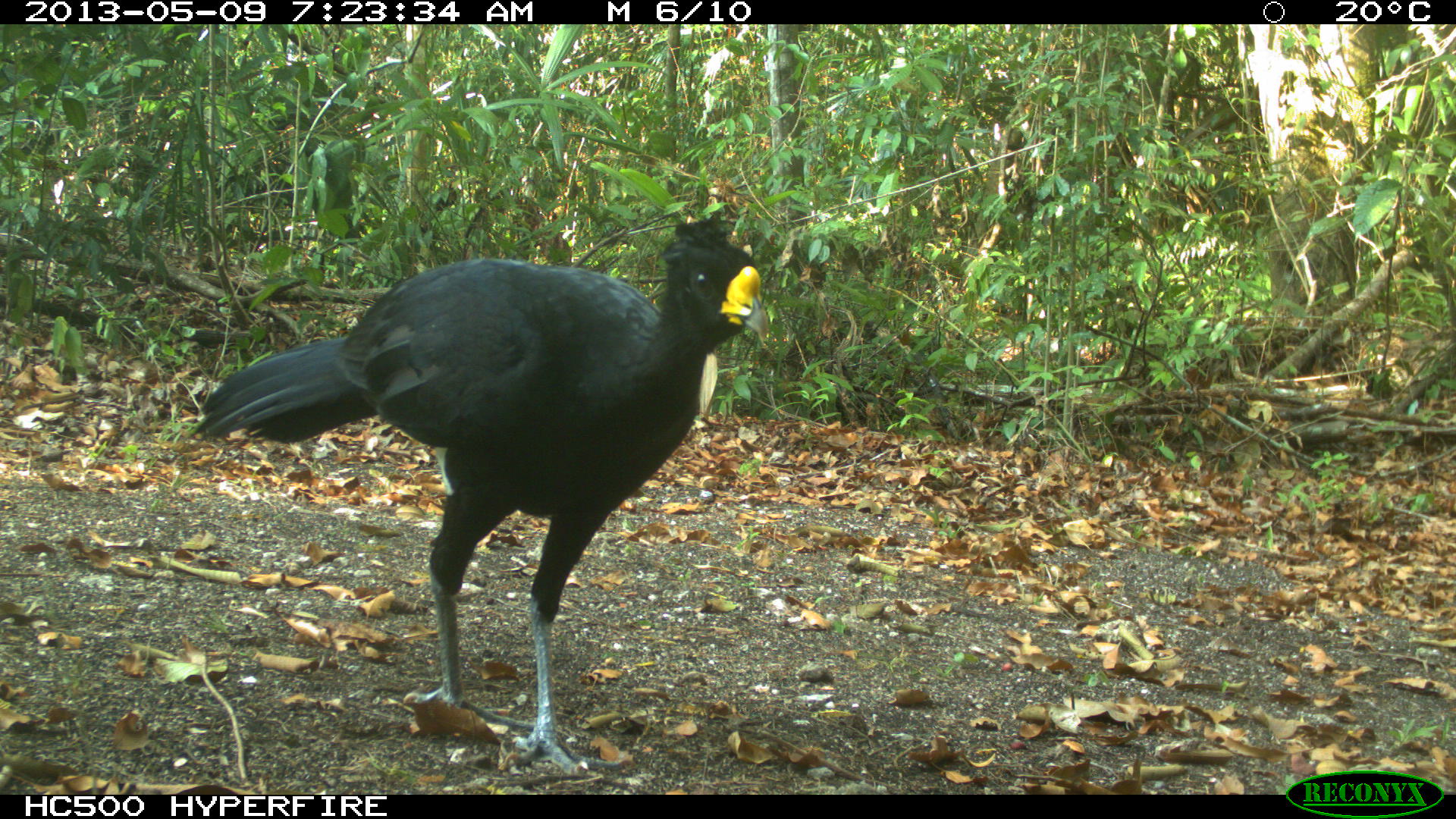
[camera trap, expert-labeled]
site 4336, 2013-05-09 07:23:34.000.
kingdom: Animalia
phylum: Chordata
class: Aves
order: Galliformes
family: Cracidae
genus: Crax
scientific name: Crax rubra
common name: great curassow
Crax rubra (great curassow), count 1, sex male.